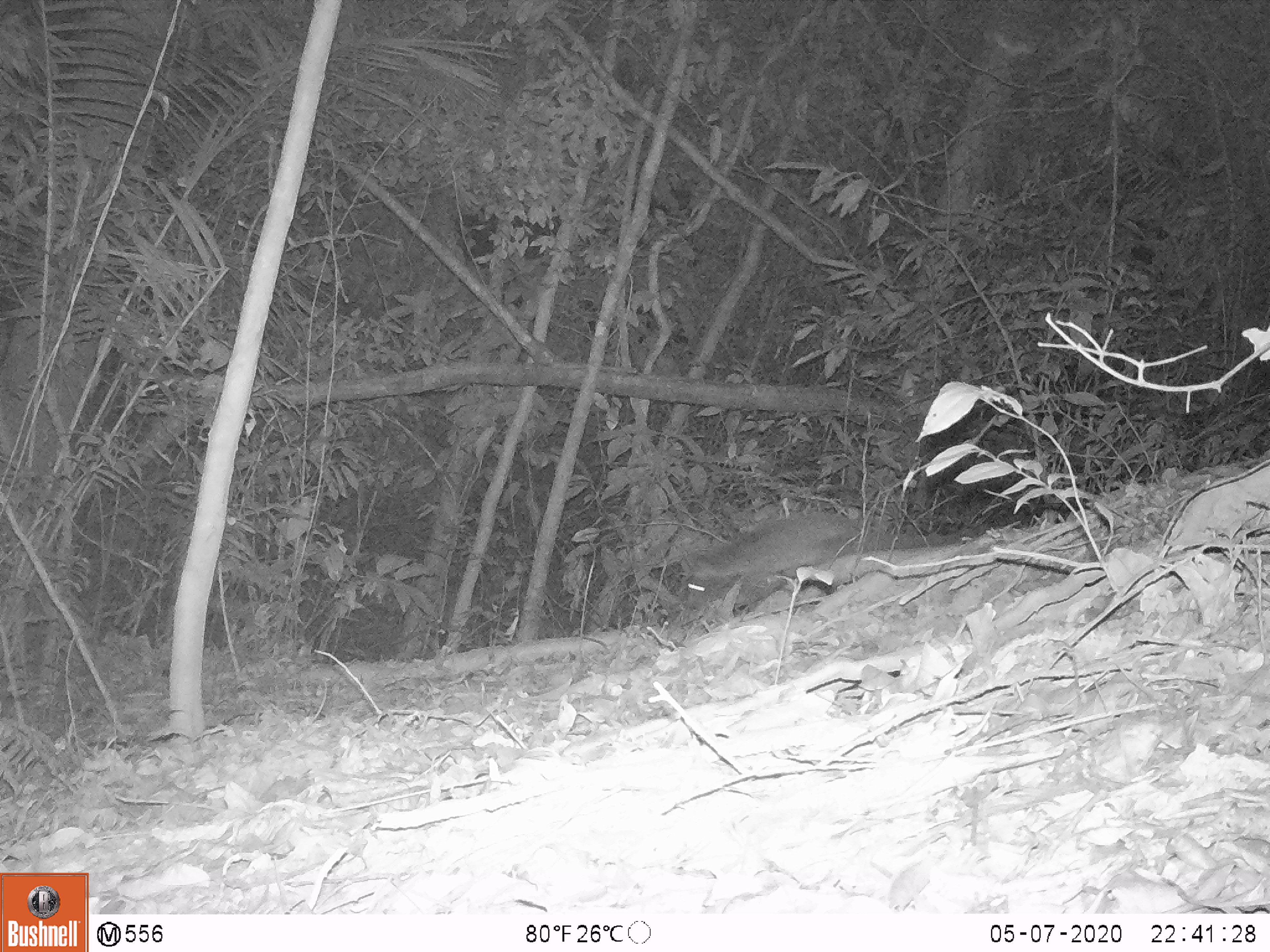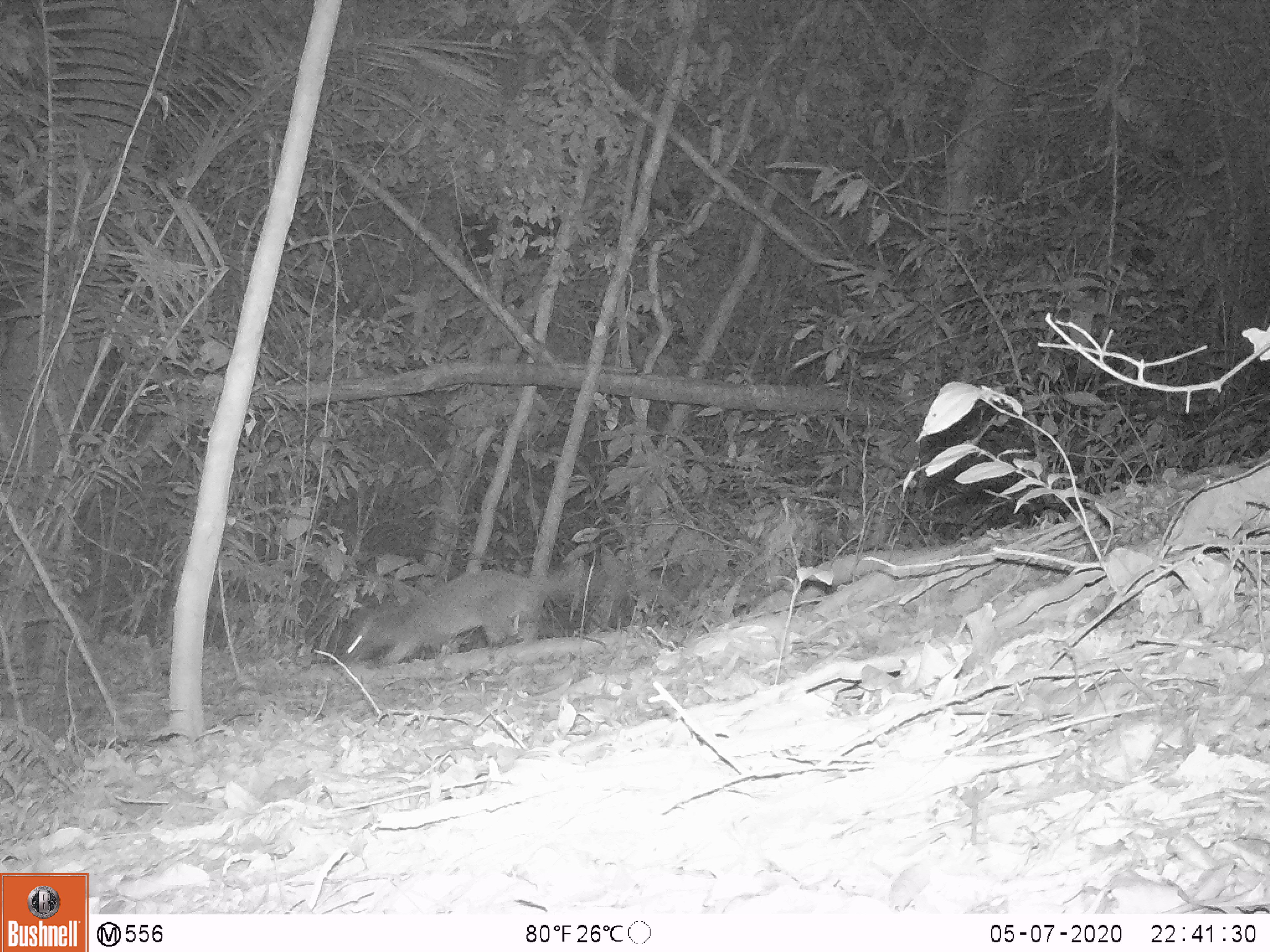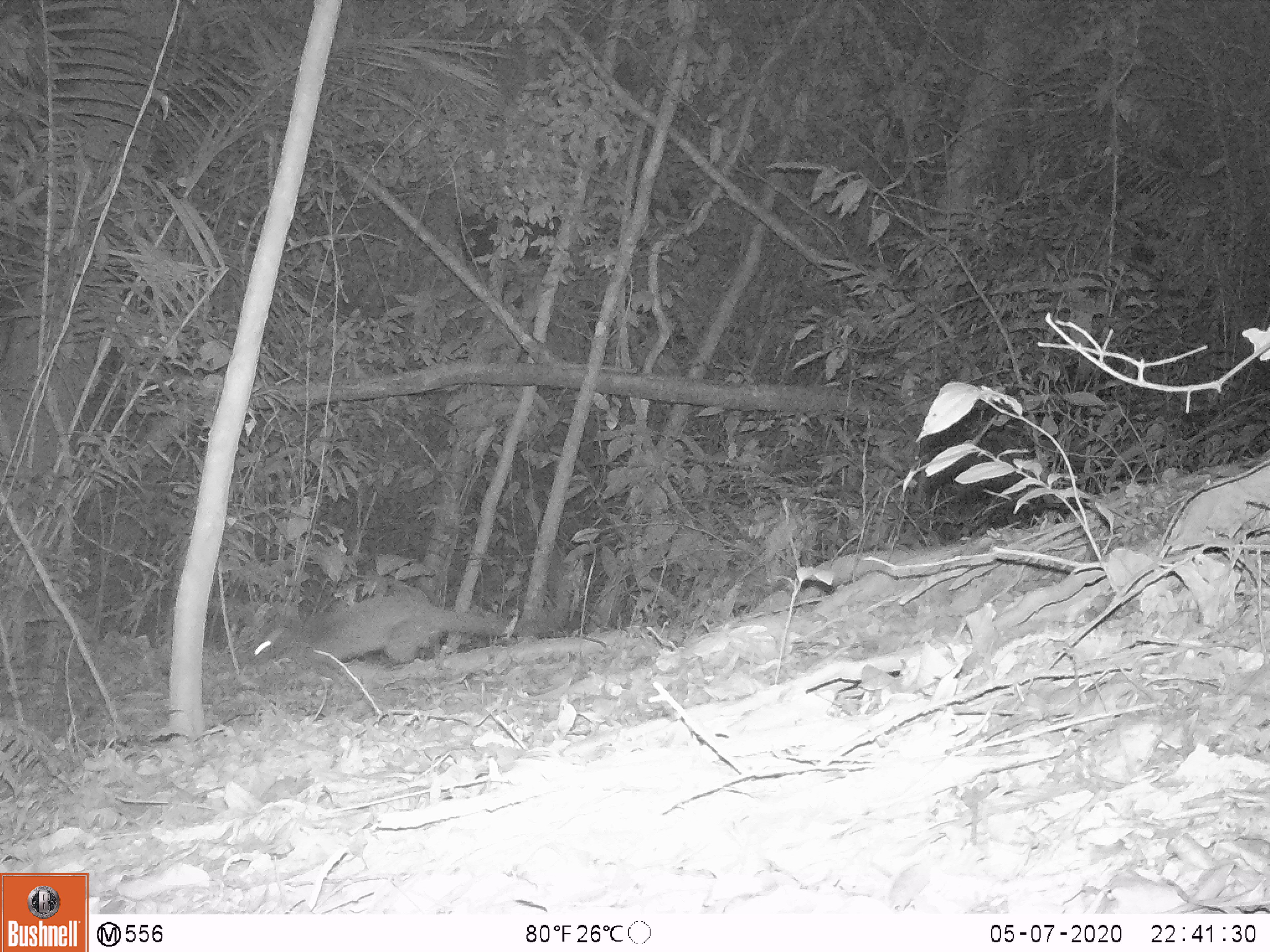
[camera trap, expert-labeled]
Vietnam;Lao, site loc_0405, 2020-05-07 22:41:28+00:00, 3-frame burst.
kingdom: Animalia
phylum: Chordata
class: Mammalia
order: Carnivora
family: Viverridae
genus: Paguma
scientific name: Paguma larvata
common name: masked palm civet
Masked palm civet (Paguma larvata). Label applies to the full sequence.